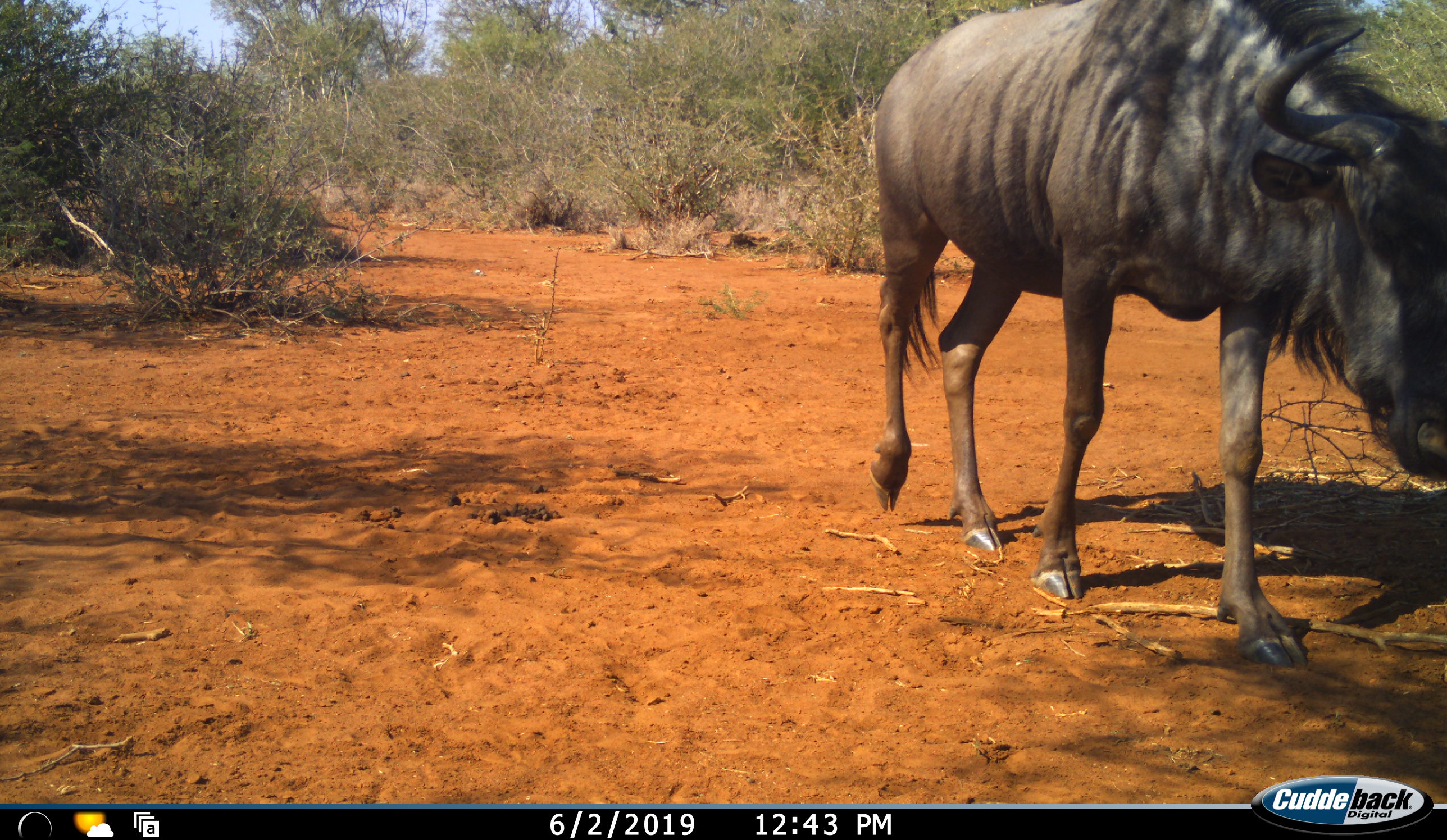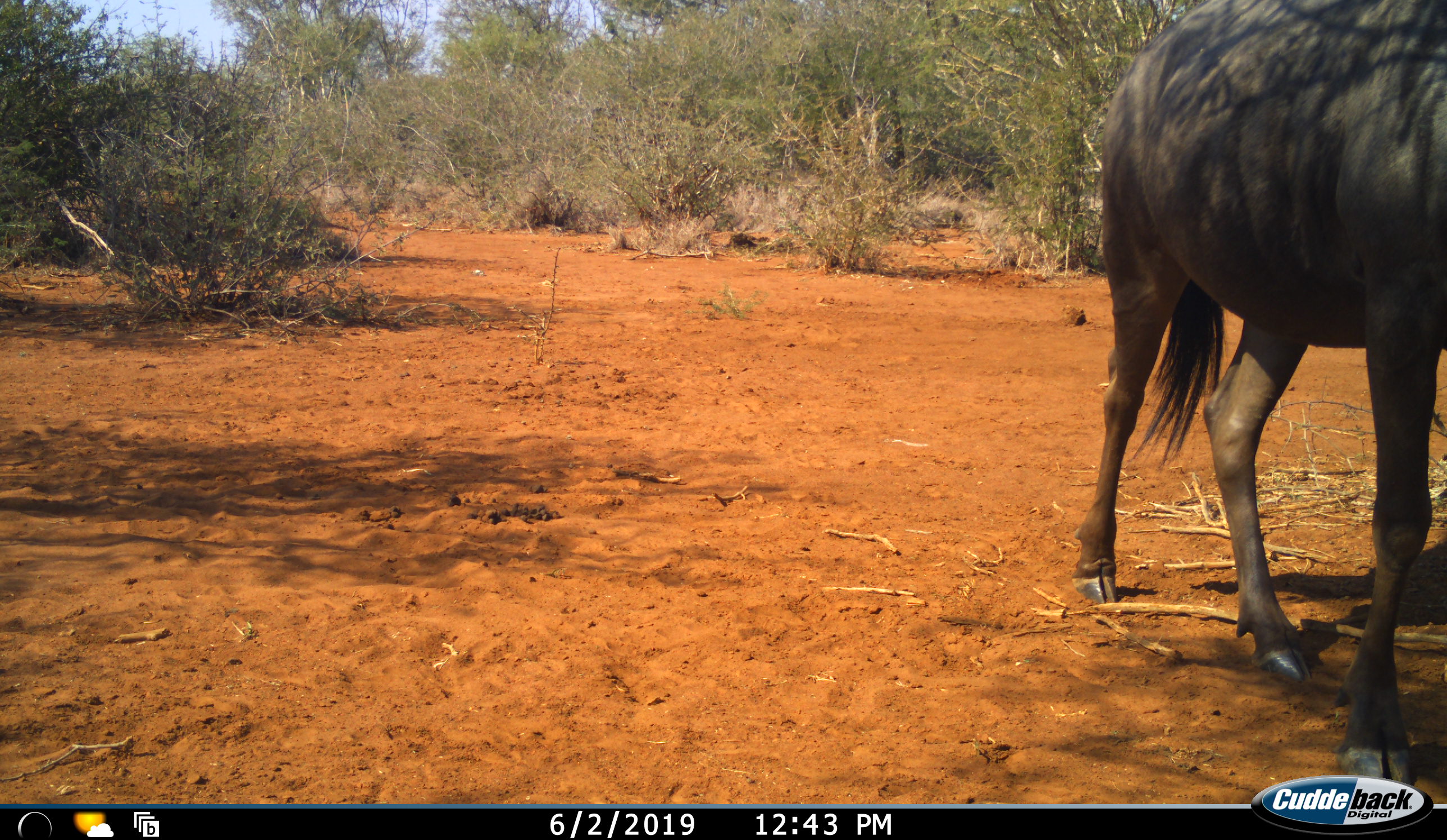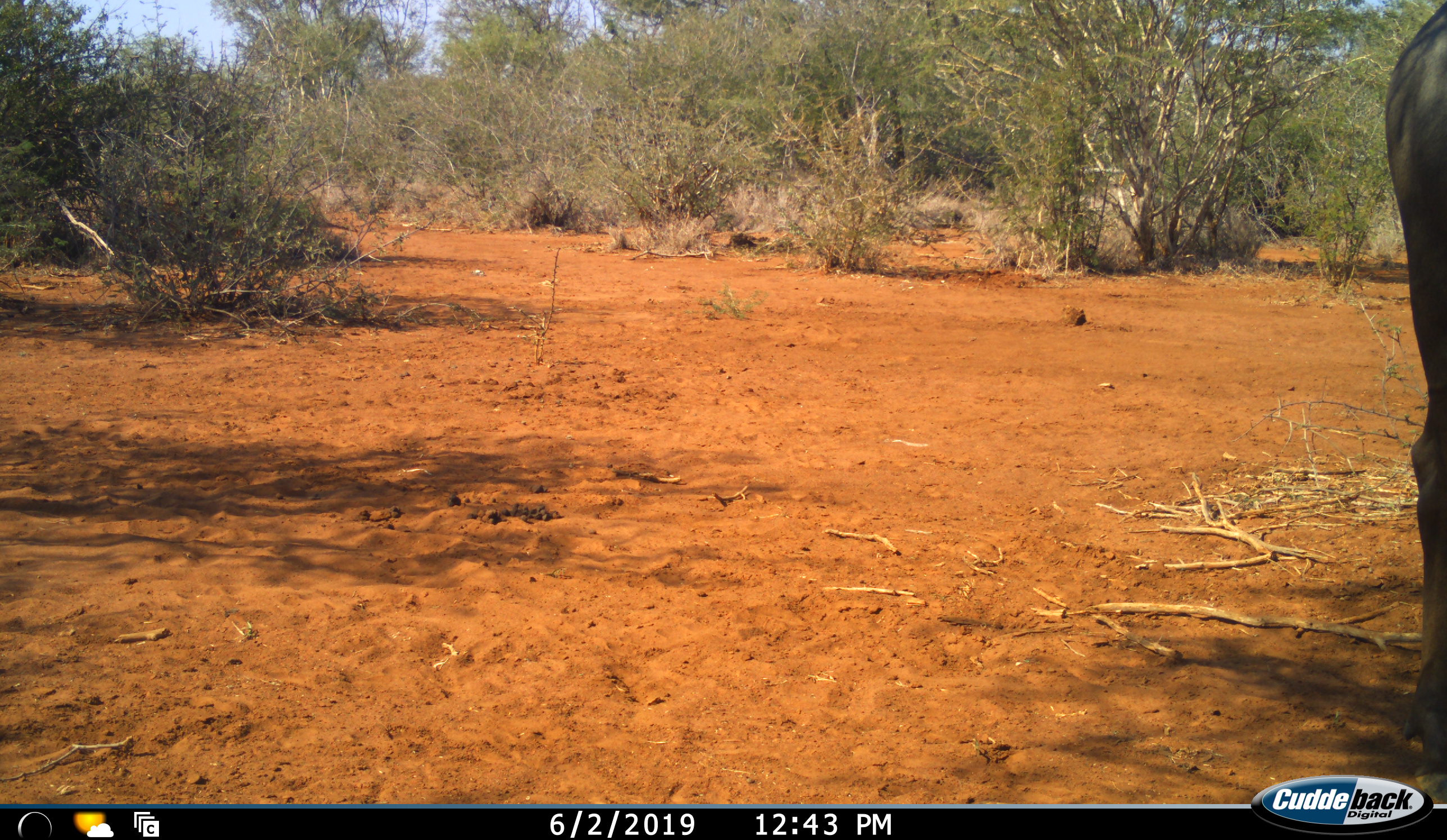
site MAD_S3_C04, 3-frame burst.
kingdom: Animalia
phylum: Chordata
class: Mammalia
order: Artiodactyla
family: Bovidae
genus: Connochaetes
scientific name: Connochaetes taurinus taurinus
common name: blue wildebeest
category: wildebeestblue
Wildebeestblue (blue wildebeest) (Connochaetes taurinus taurinus), count 1. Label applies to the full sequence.